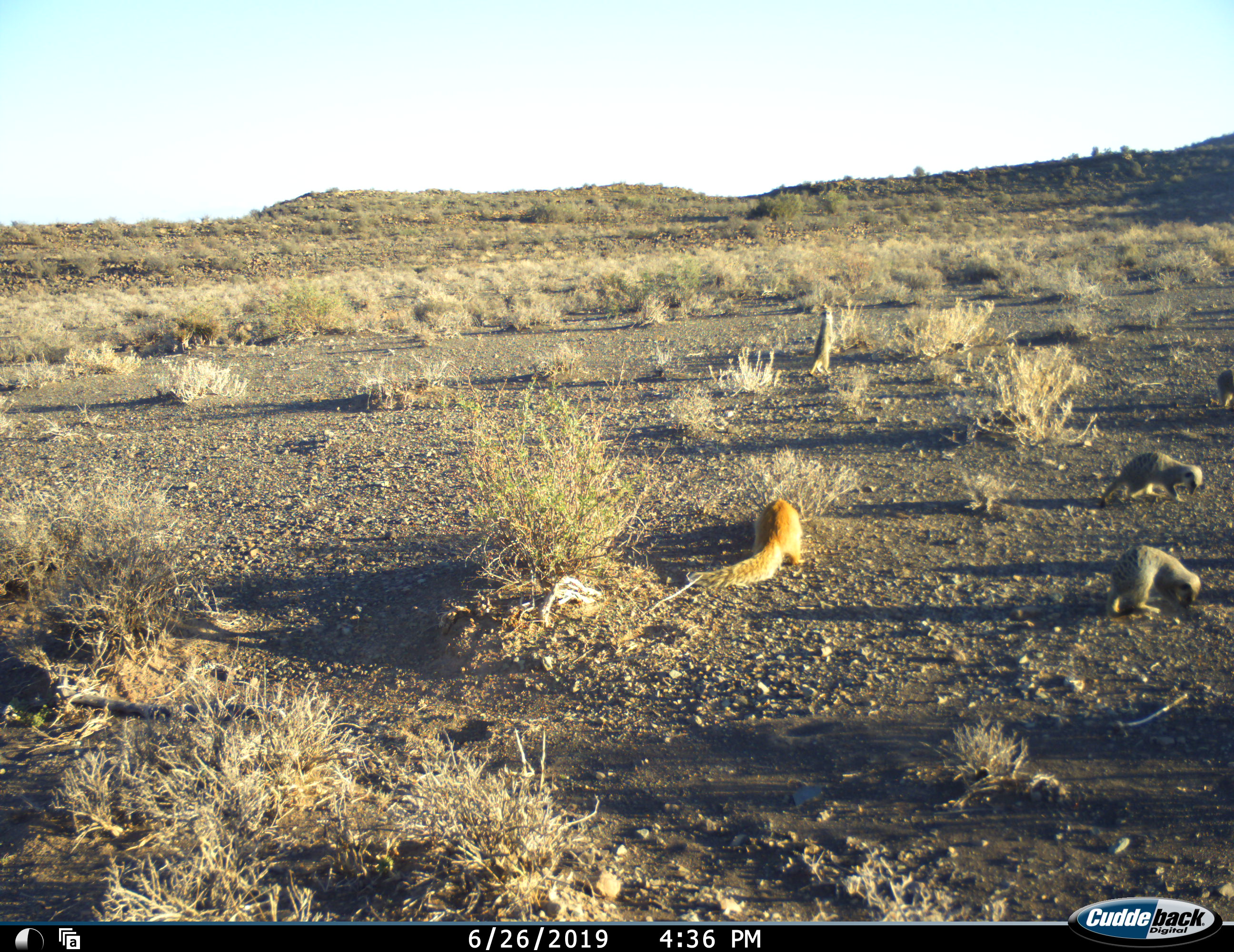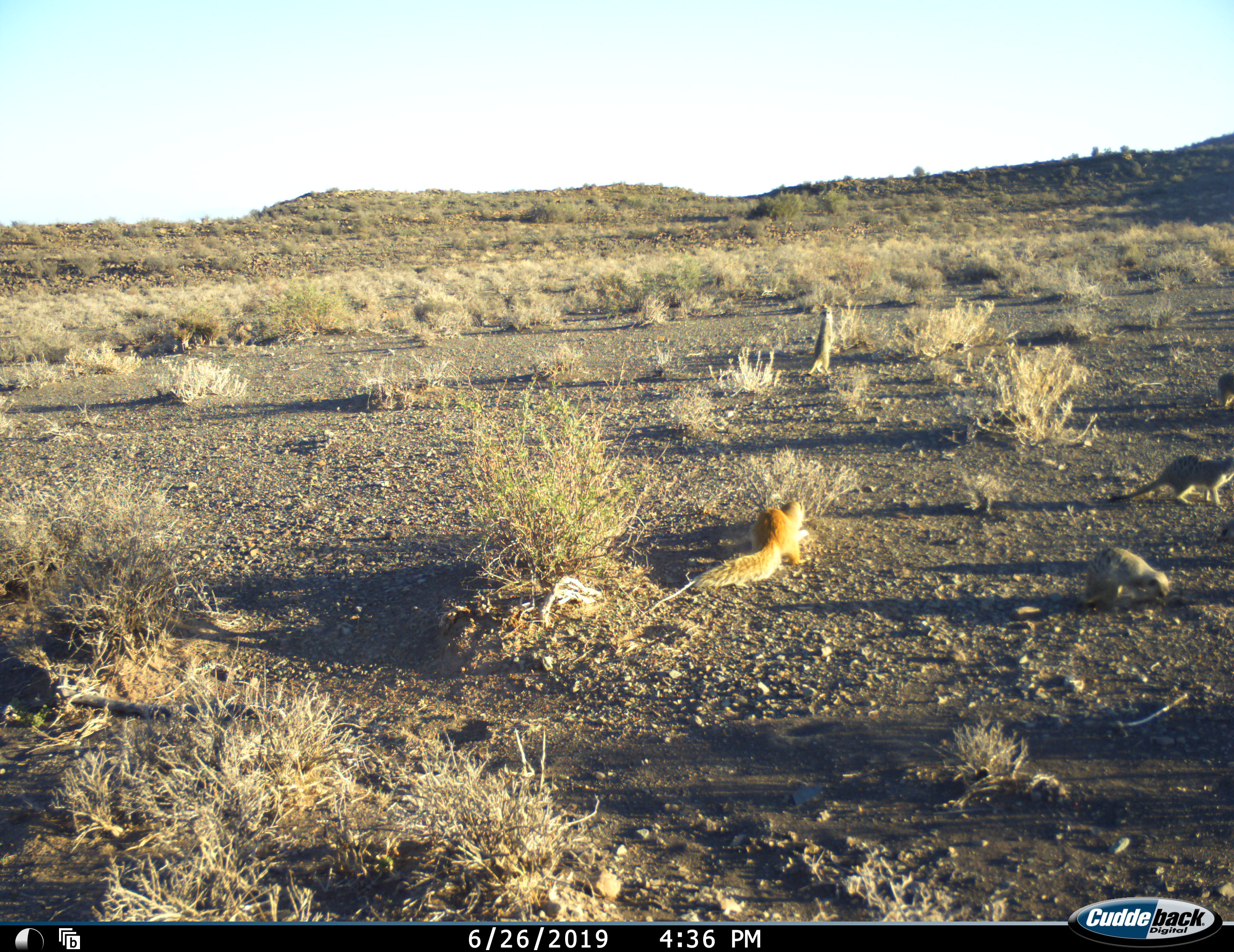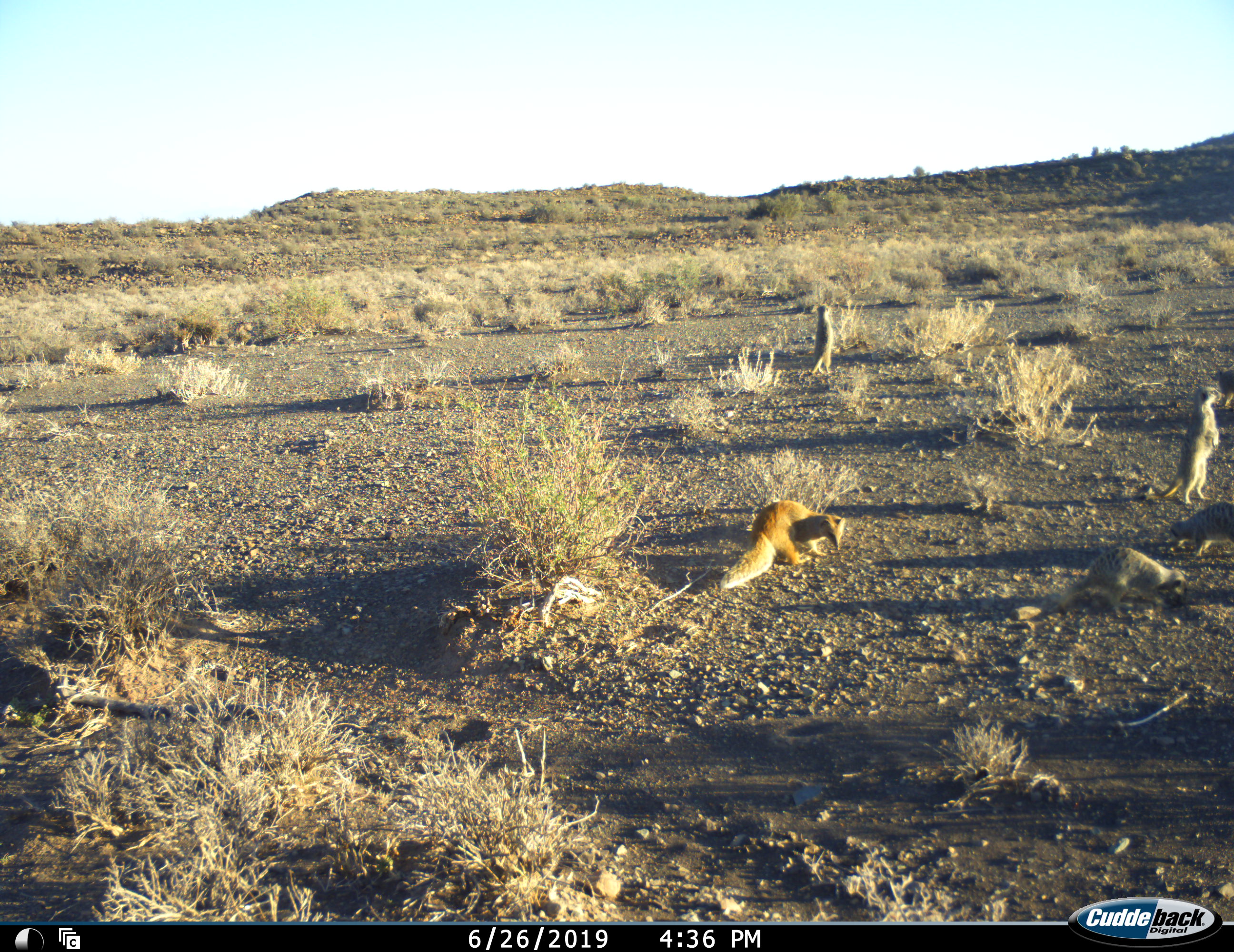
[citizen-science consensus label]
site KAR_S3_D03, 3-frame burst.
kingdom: Animalia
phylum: Chordata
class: Mammalia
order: Carnivora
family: Herpestidae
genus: Suricata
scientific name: Suricata suricatta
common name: meerkat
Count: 5.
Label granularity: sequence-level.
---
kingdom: Animalia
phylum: Chordata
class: Mammalia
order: Carnivora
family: Herpestidae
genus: Cynictis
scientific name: Cynictis penicillata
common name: yellow mongoose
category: mongooseyellow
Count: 1.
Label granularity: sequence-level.